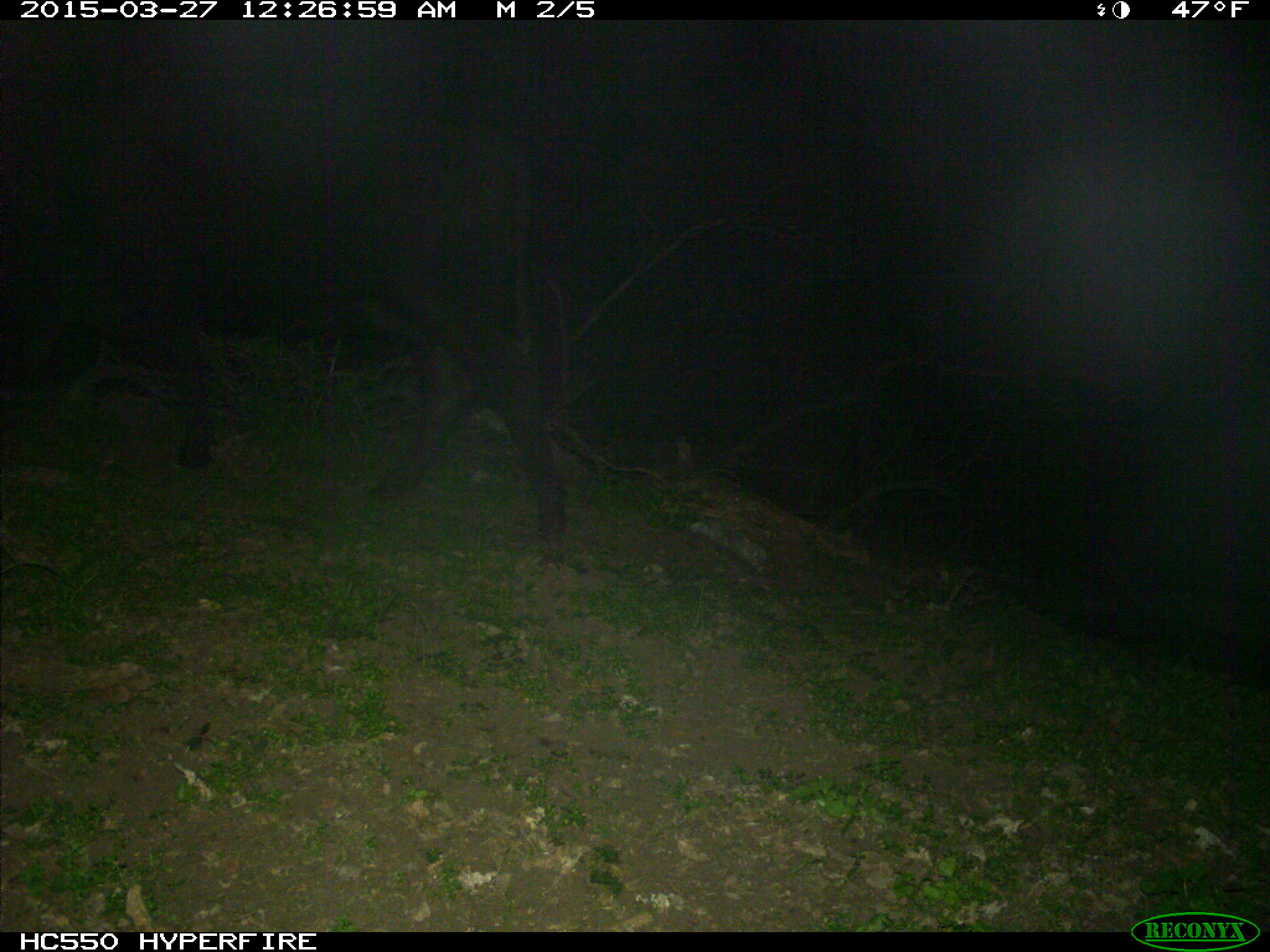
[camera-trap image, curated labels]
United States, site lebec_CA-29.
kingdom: Animalia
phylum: Chordata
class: Mammalia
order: Artiodactyla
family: Bovidae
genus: Bos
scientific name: Bos taurus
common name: domestic cow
Bos taurus (domestic cow).